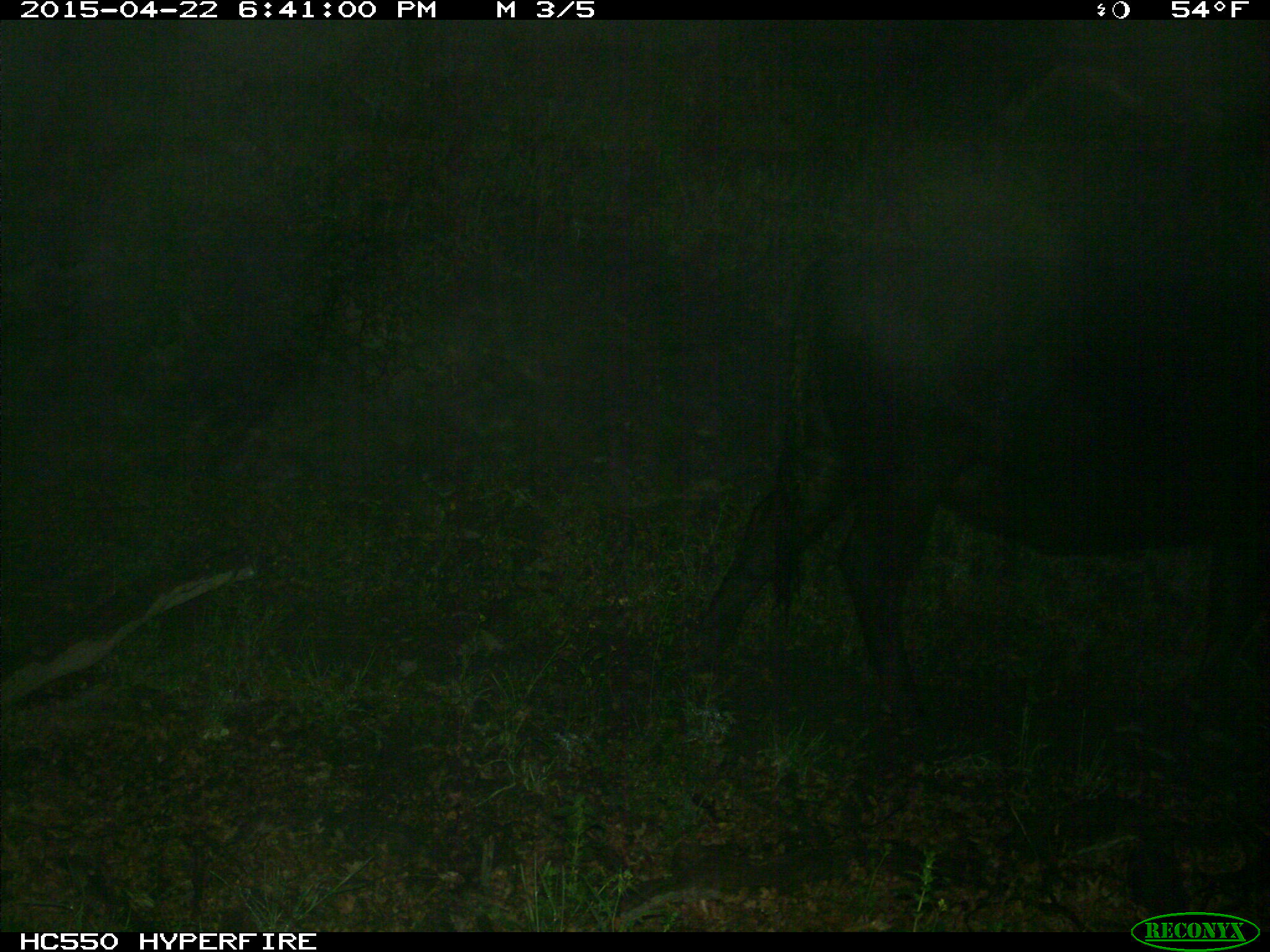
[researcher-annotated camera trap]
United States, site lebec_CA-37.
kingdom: Animalia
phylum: Chordata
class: Mammalia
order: Artiodactyla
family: Bovidae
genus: Bos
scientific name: Bos taurus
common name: domestic cow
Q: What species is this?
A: Bos taurus (domestic cow).